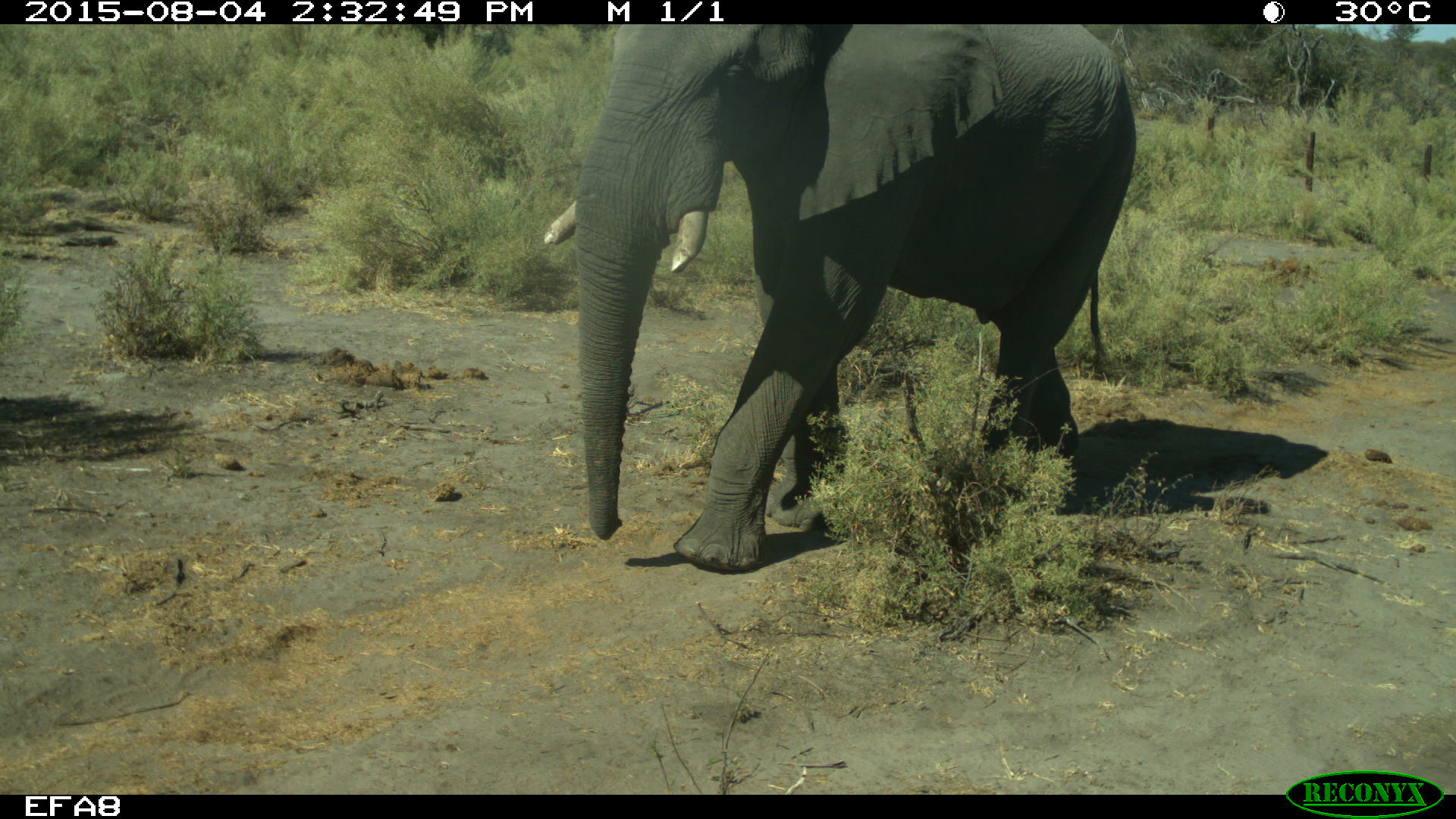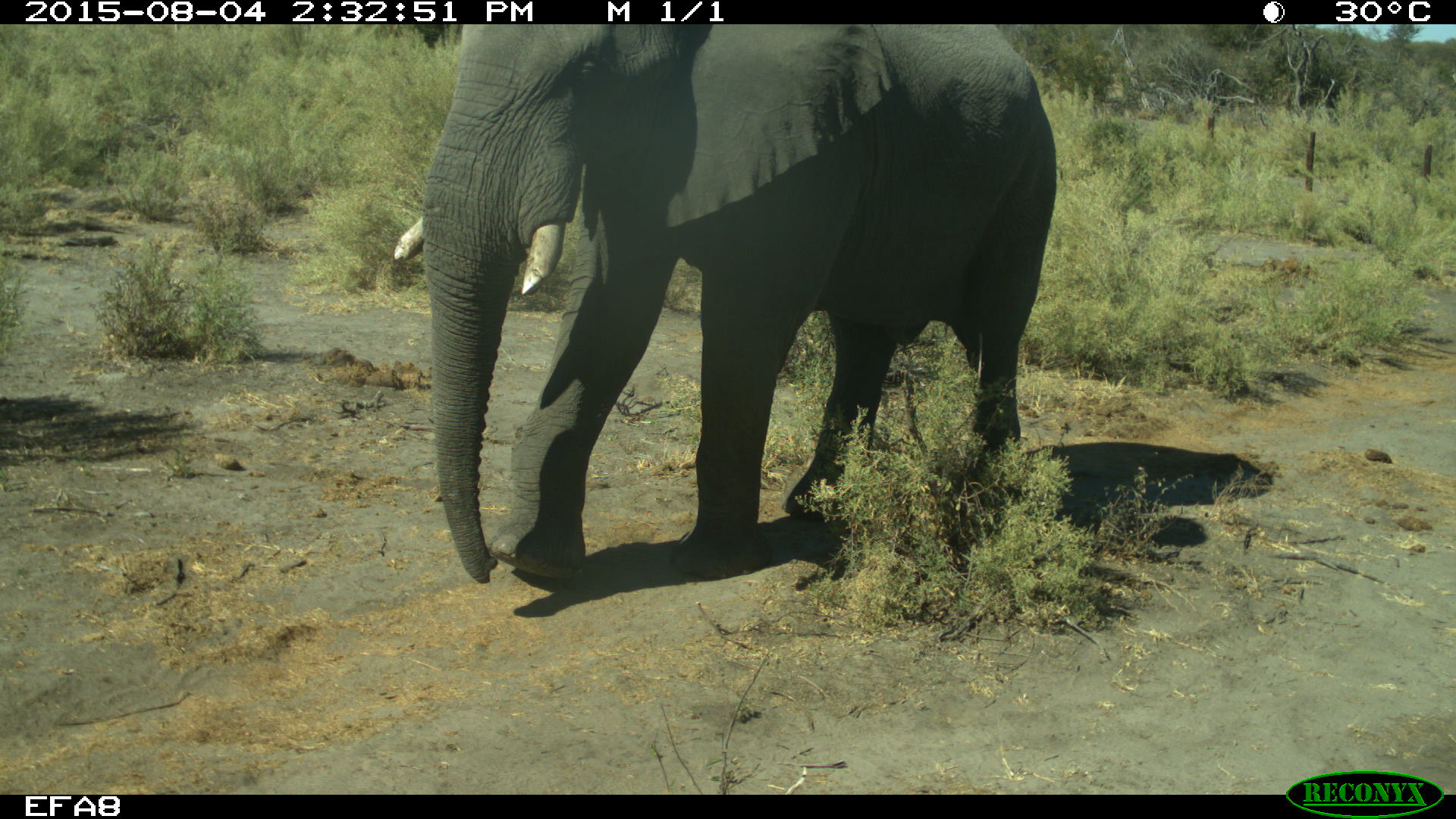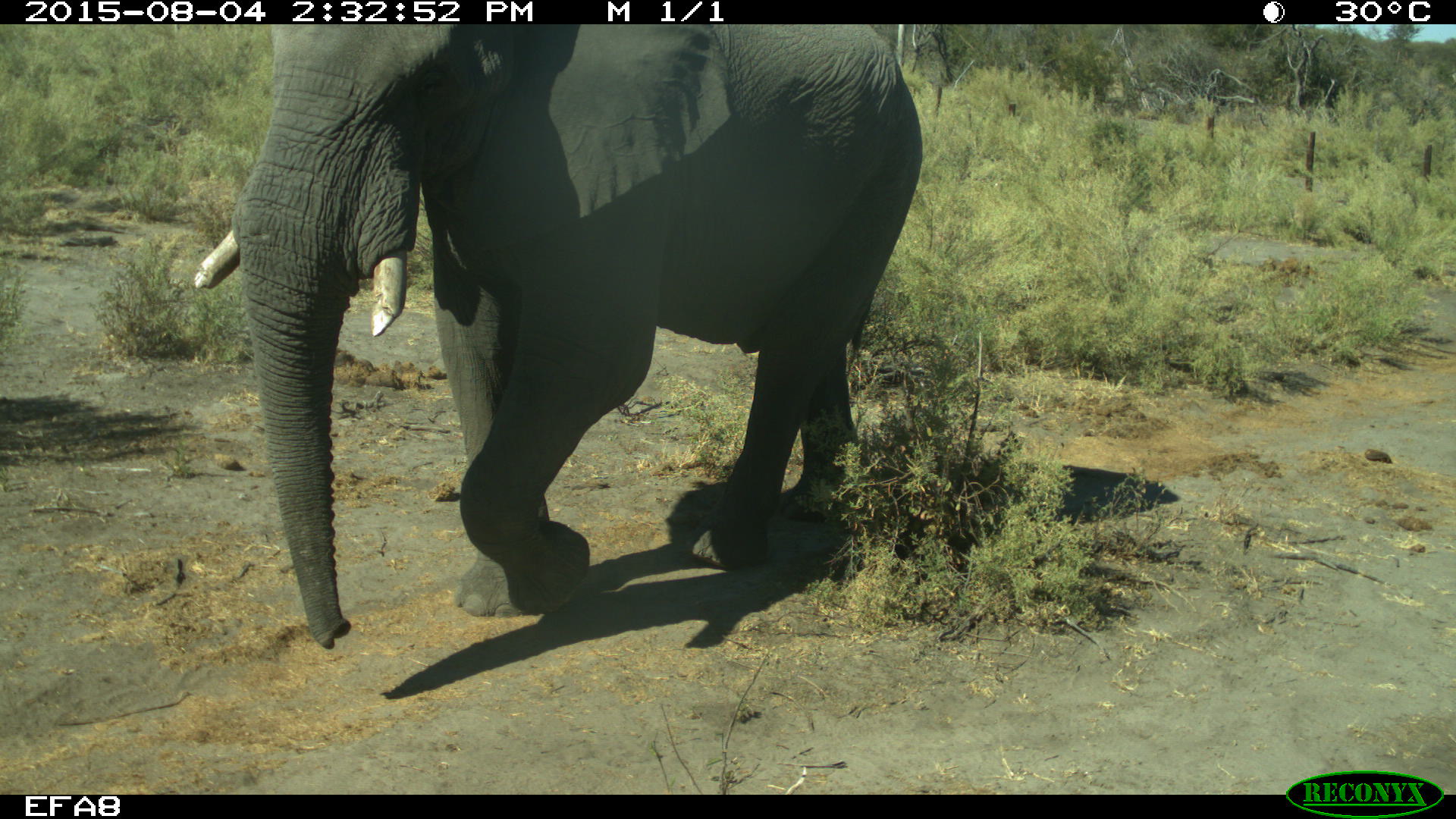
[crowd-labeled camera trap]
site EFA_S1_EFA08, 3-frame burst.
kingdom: Animalia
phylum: Chordata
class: Mammalia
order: Proboscidea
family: Elephantidae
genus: Loxodonta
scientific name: Loxodonta africana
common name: african bush elephant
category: elephant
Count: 1.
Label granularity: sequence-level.